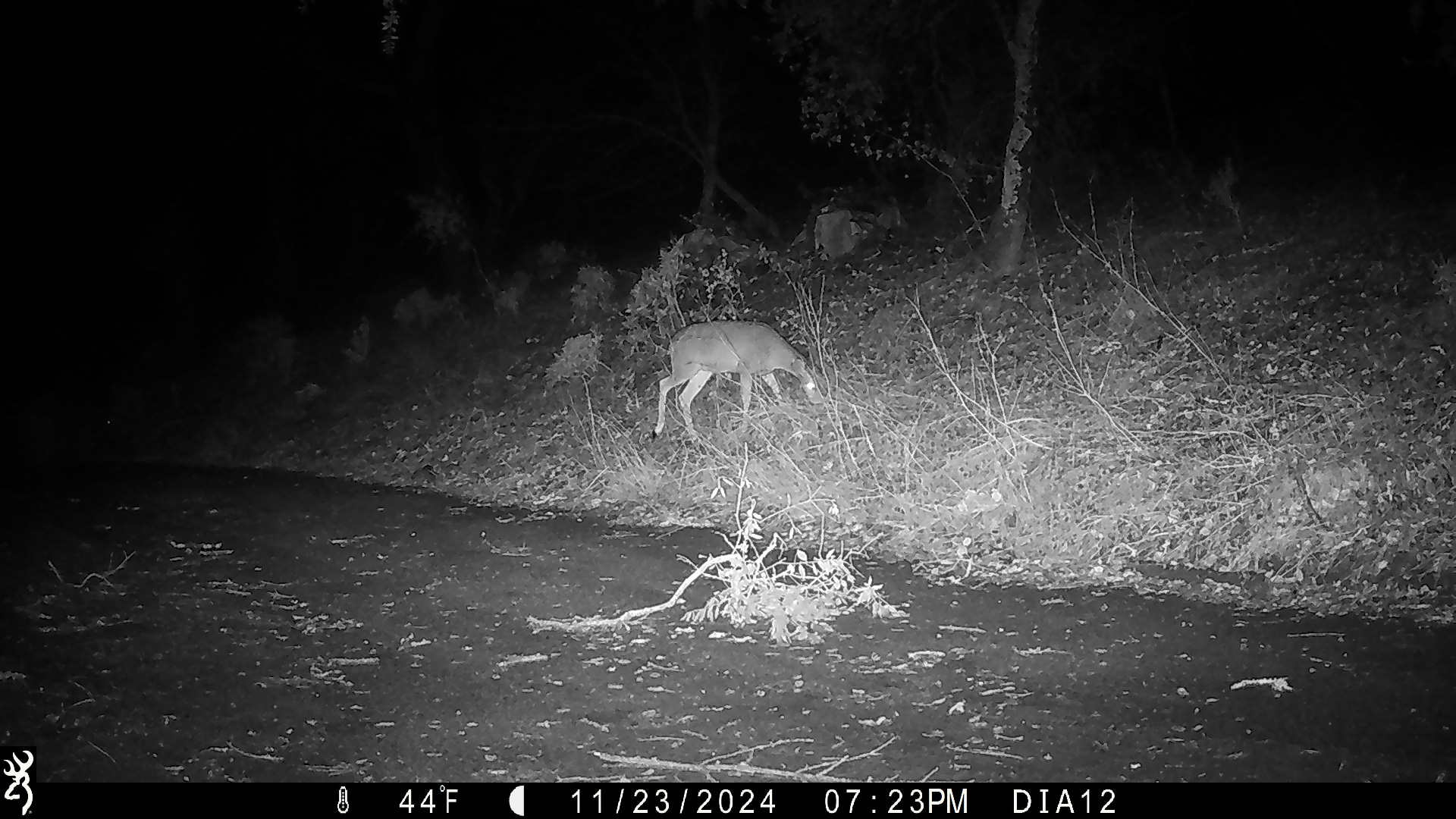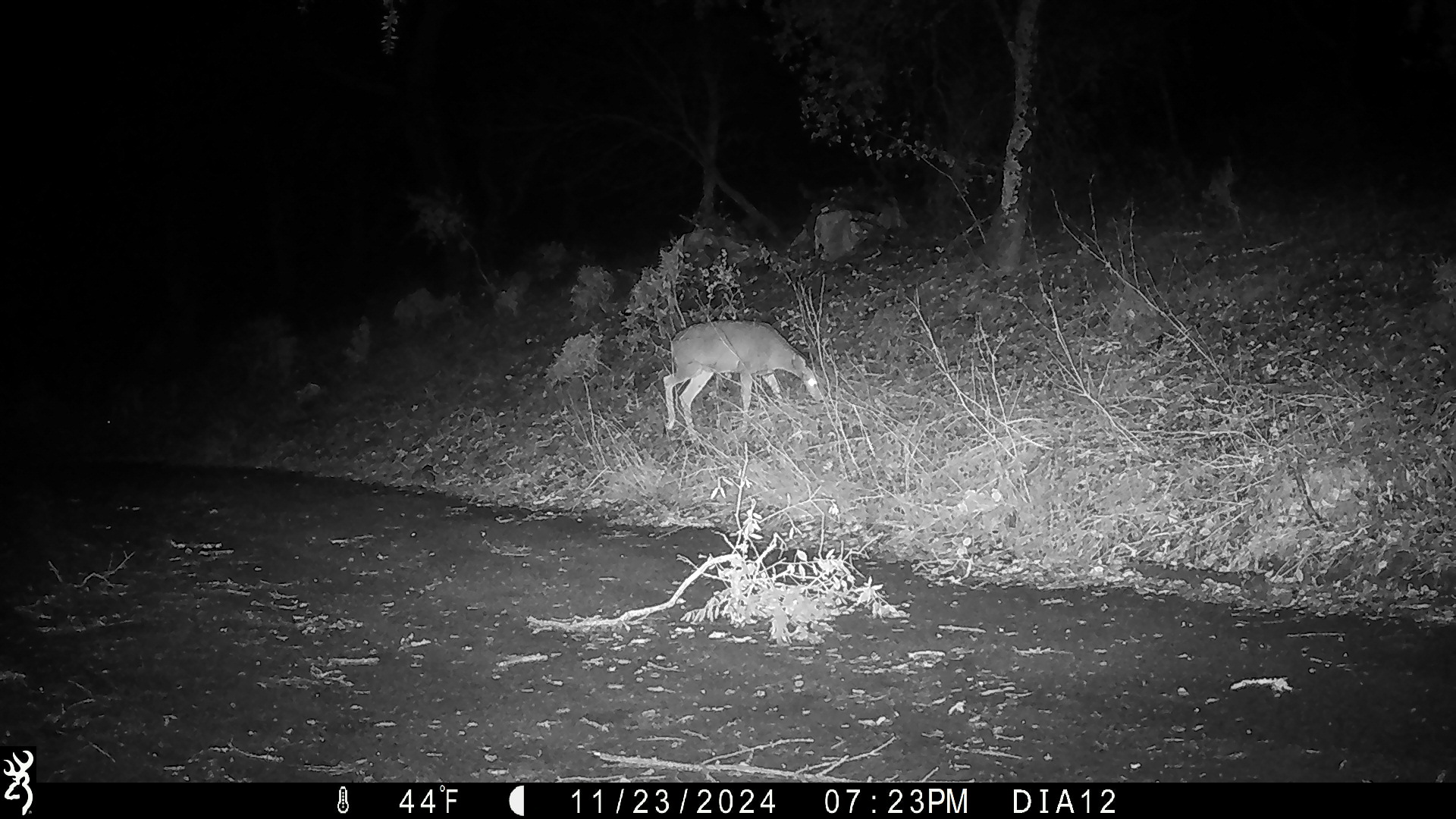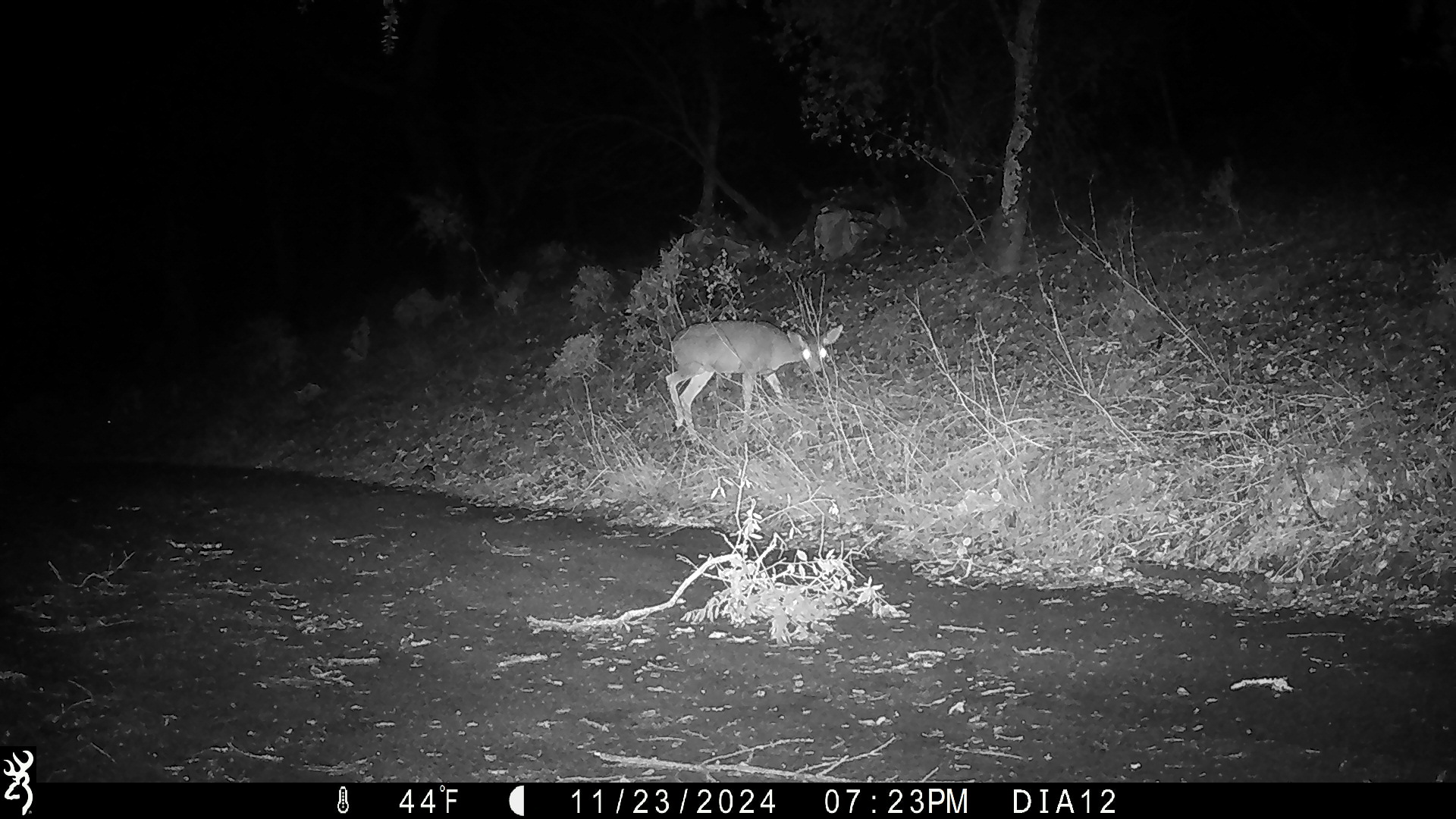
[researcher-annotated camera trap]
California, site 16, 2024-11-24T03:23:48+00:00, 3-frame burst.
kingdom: Animalia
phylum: Chordata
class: Mammalia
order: Artiodactyla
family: Cervidae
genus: Odocoileus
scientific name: Odocoileus hemionus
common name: mule deer